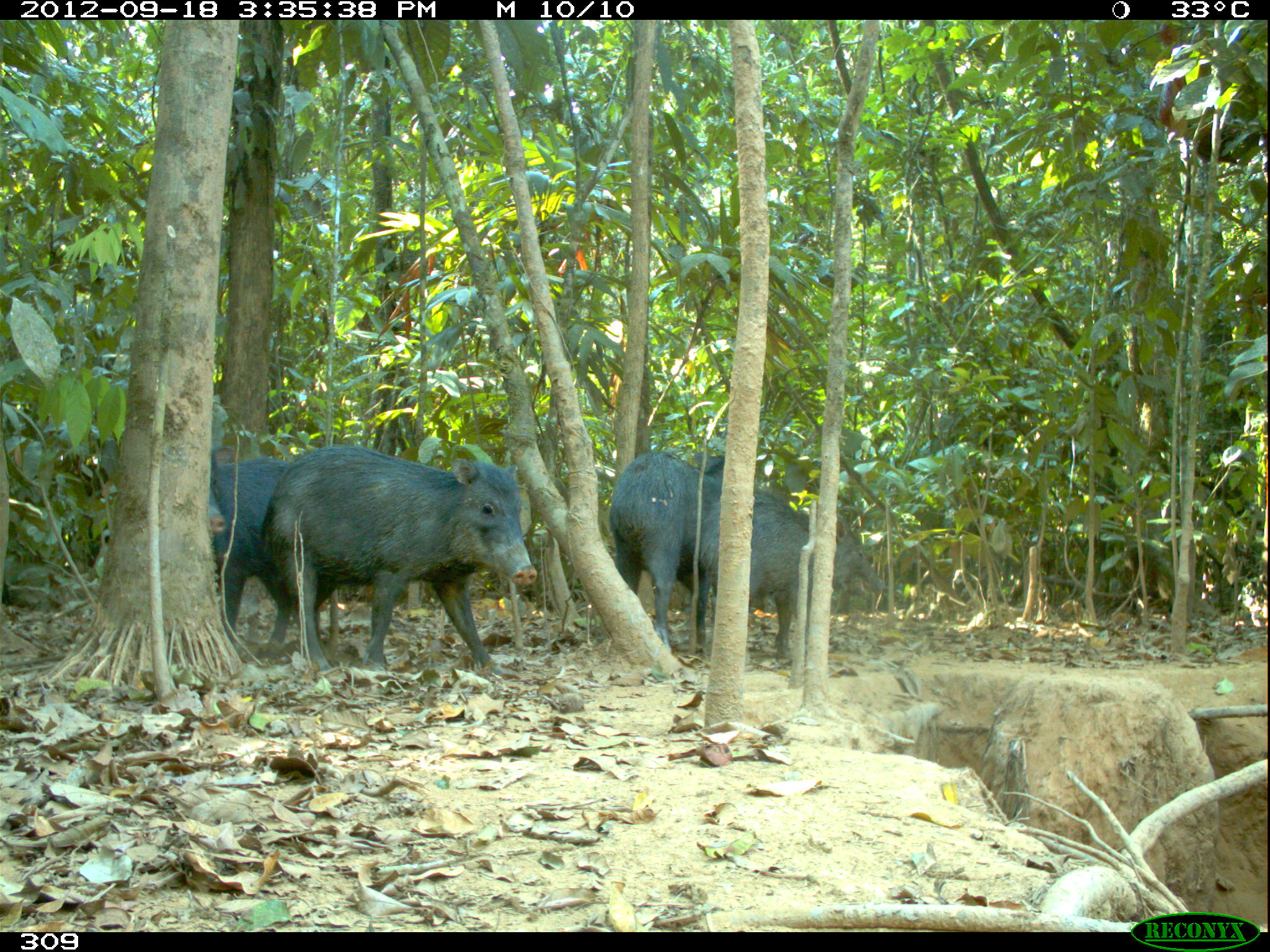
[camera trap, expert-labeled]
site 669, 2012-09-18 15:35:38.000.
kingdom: Animalia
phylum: Chordata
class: Mammalia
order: Artiodactyla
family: Tayassuidae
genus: Tayassu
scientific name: Tayassu pecari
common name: white-lipped peccary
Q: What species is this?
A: Tayassu pecari (white-lipped peccary).